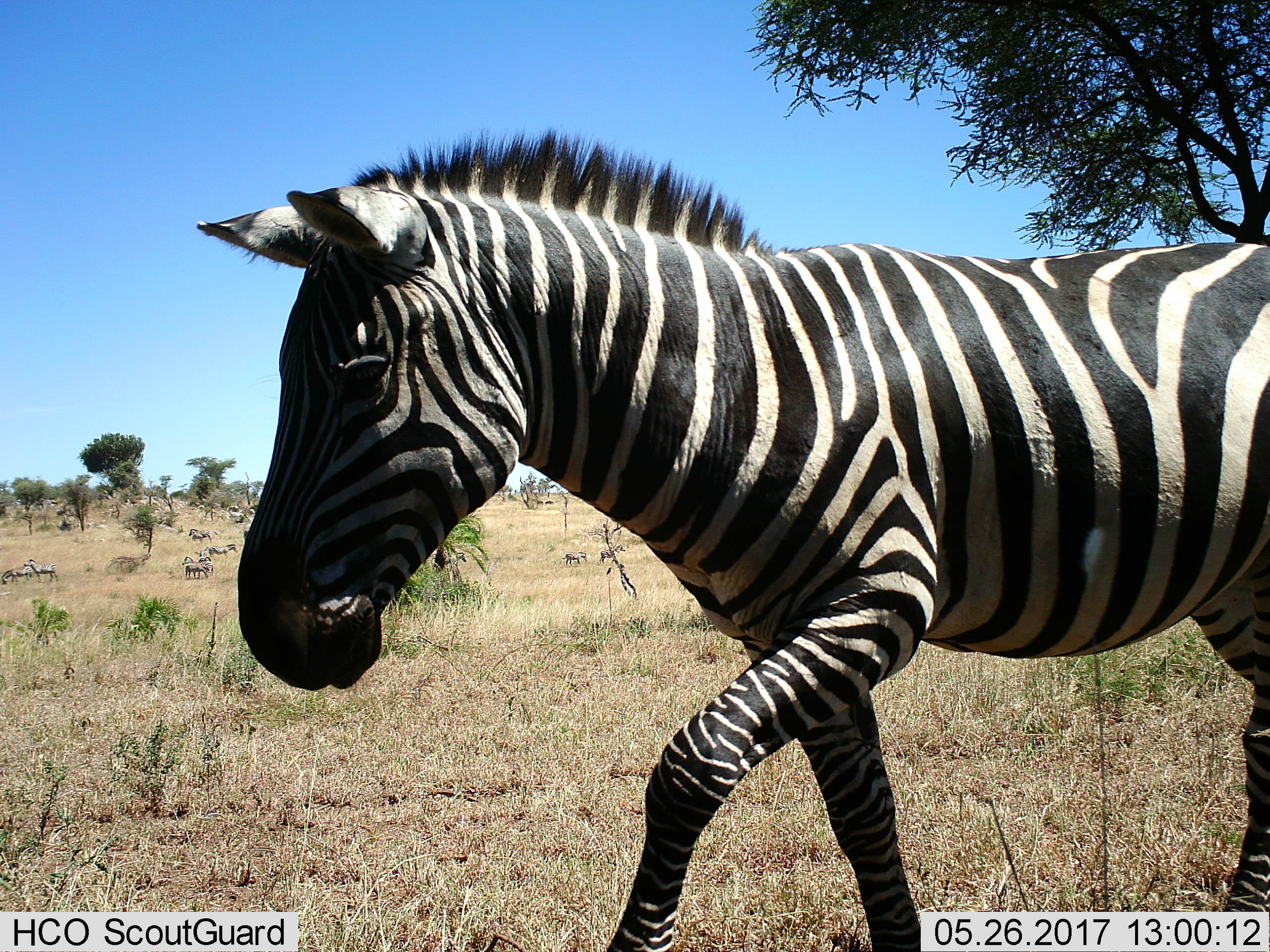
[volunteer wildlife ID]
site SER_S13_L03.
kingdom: Animalia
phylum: Chordata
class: Mammalia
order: Perissodactyla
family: Equidae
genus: Equus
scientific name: Equus quagga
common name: plains zebra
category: zebraplains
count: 10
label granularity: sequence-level